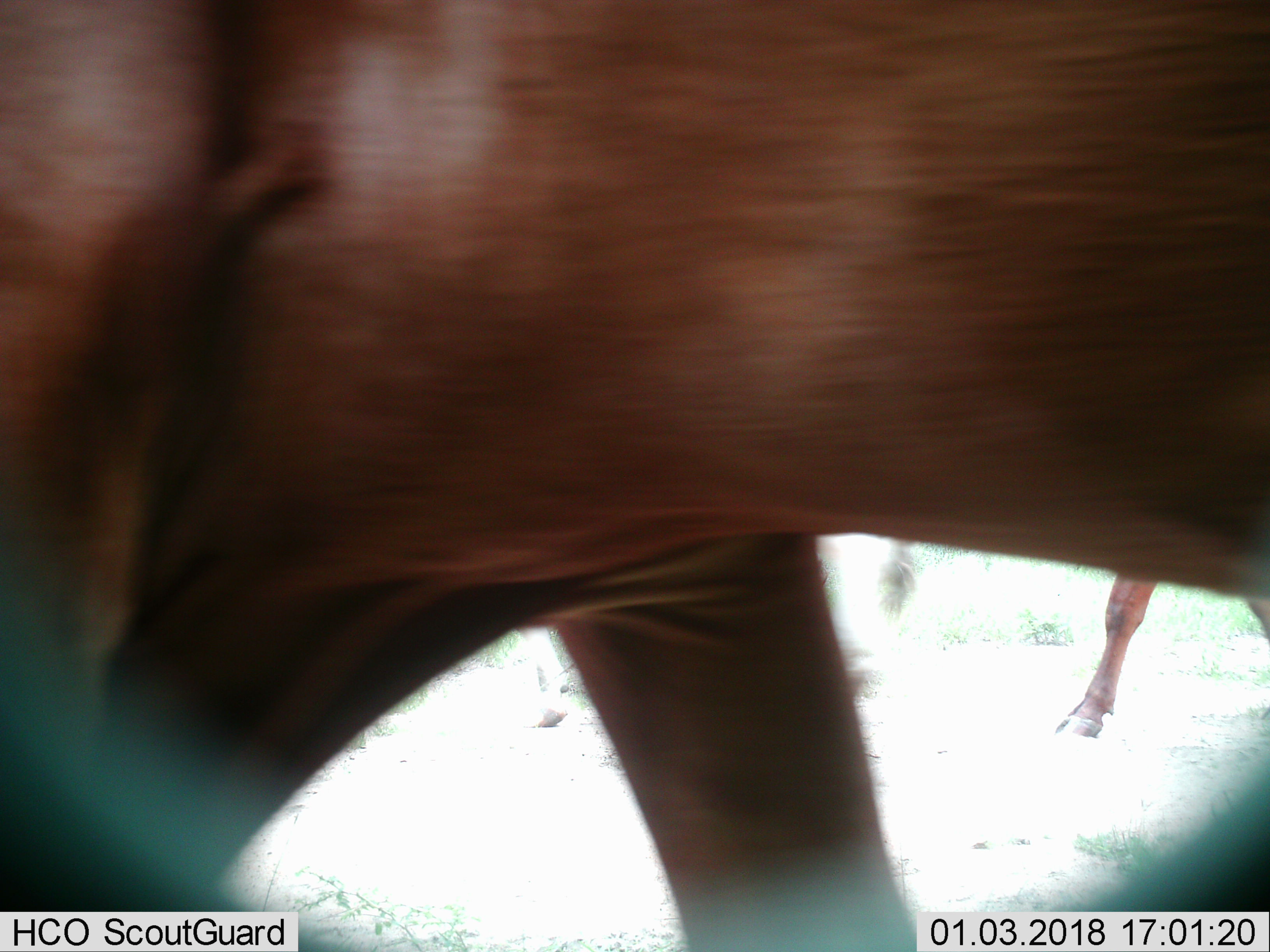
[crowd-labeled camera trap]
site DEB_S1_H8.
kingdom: Animalia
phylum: Chordata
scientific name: Vertebrata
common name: domestic animal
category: domesticanimal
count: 2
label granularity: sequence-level